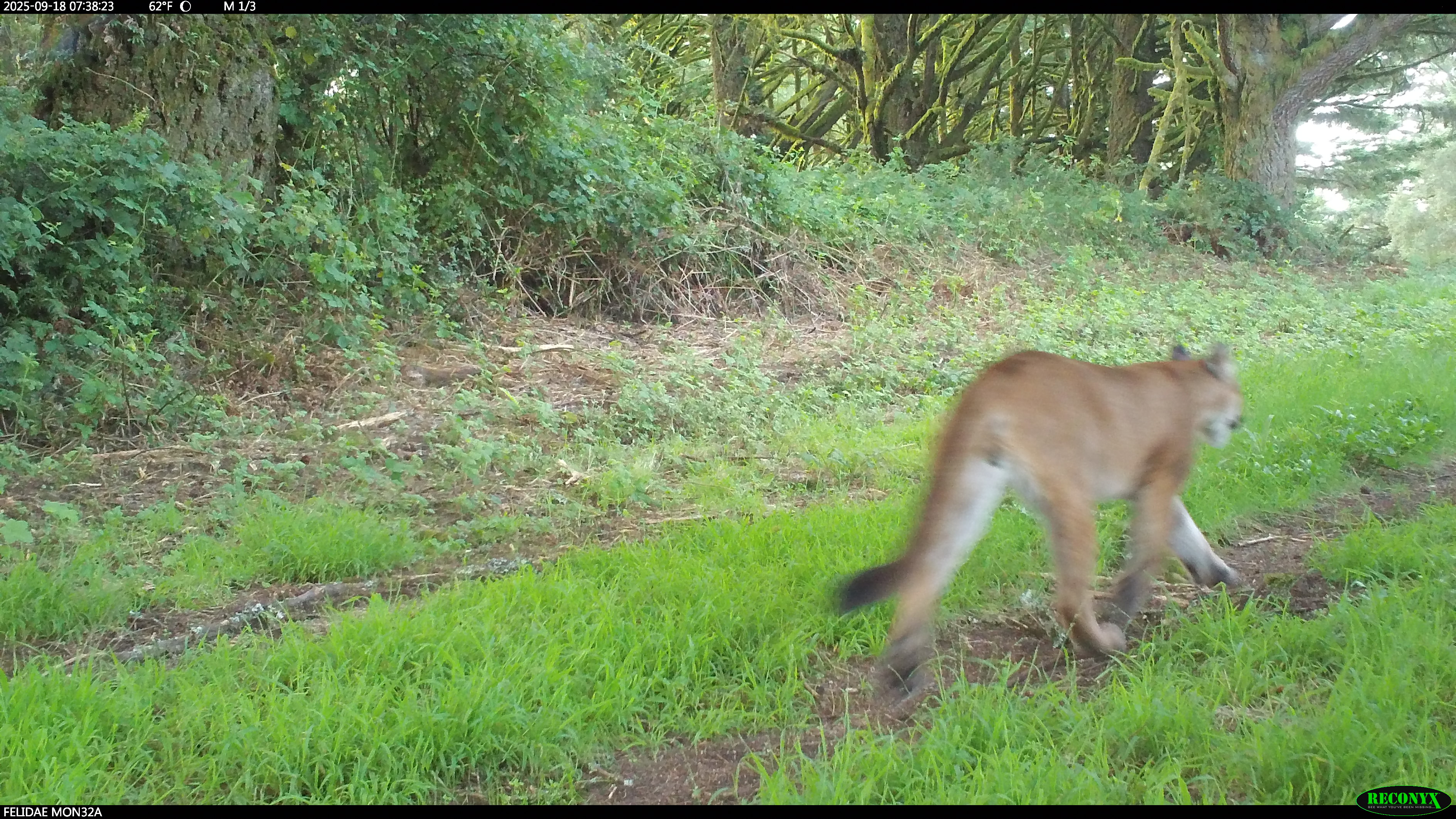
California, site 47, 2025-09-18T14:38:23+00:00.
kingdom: Animalia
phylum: Chordata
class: Mammalia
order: Carnivora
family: Felidae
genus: Puma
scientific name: Puma concolor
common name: puma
Puma (Puma concolor).